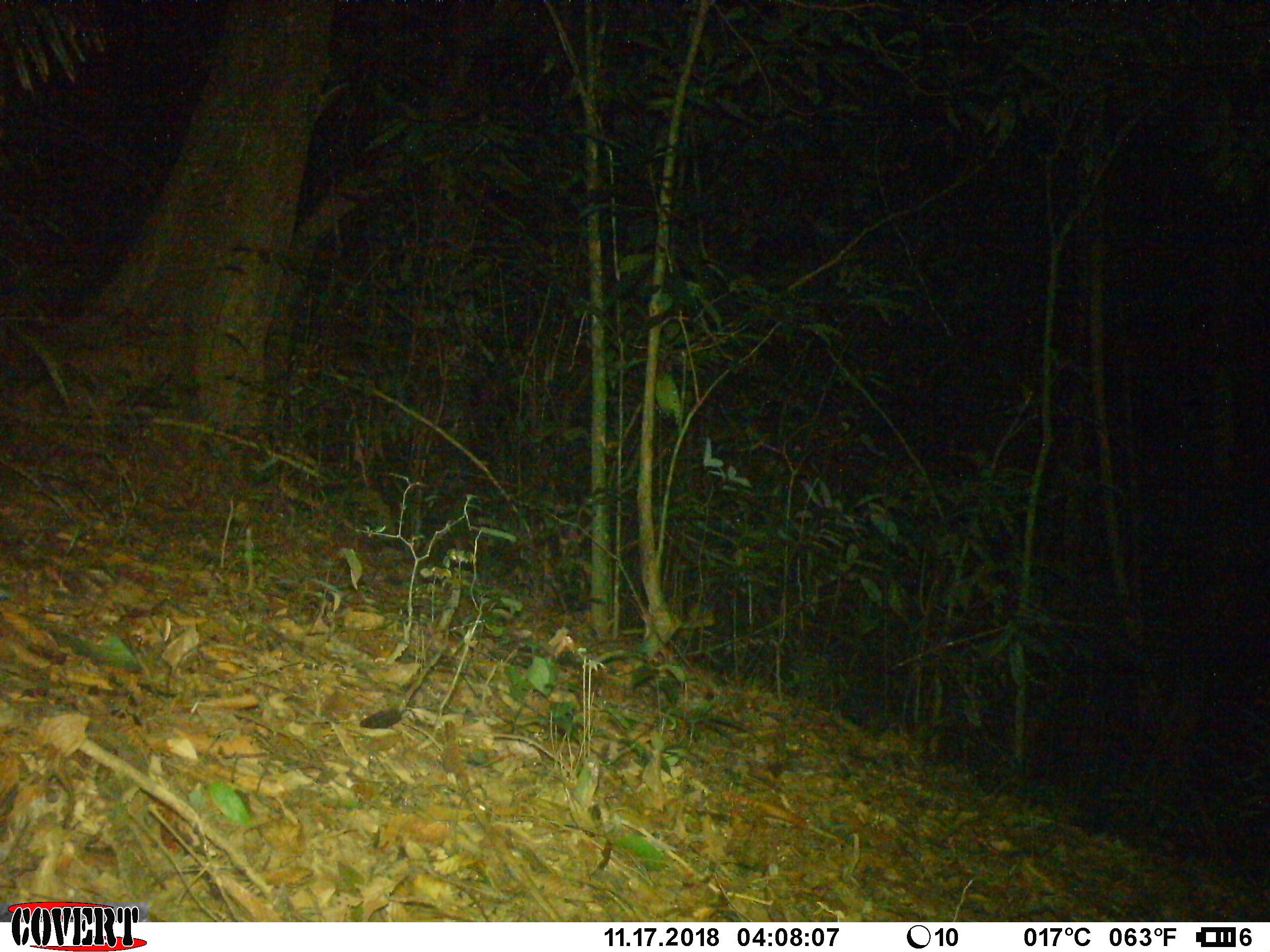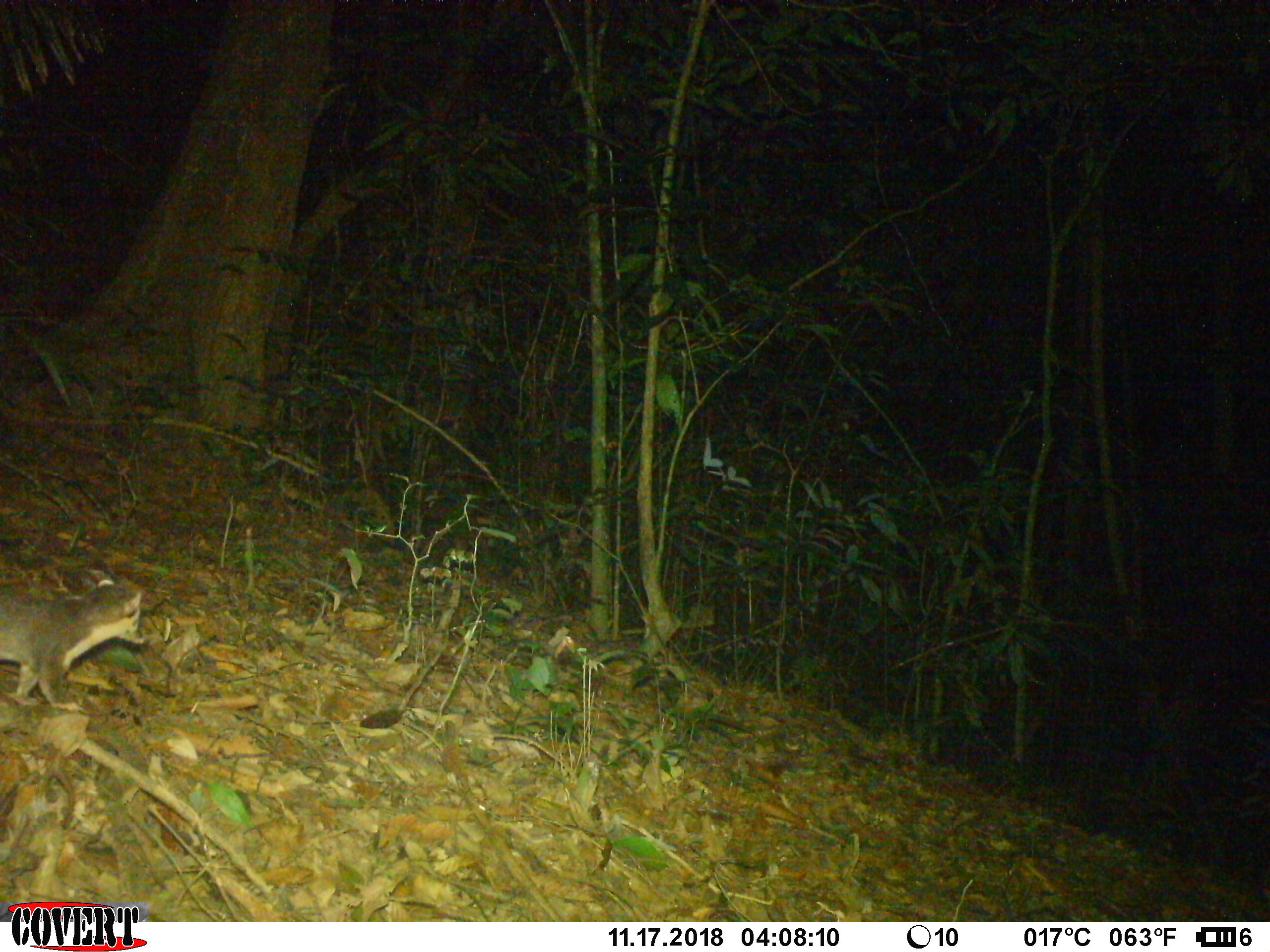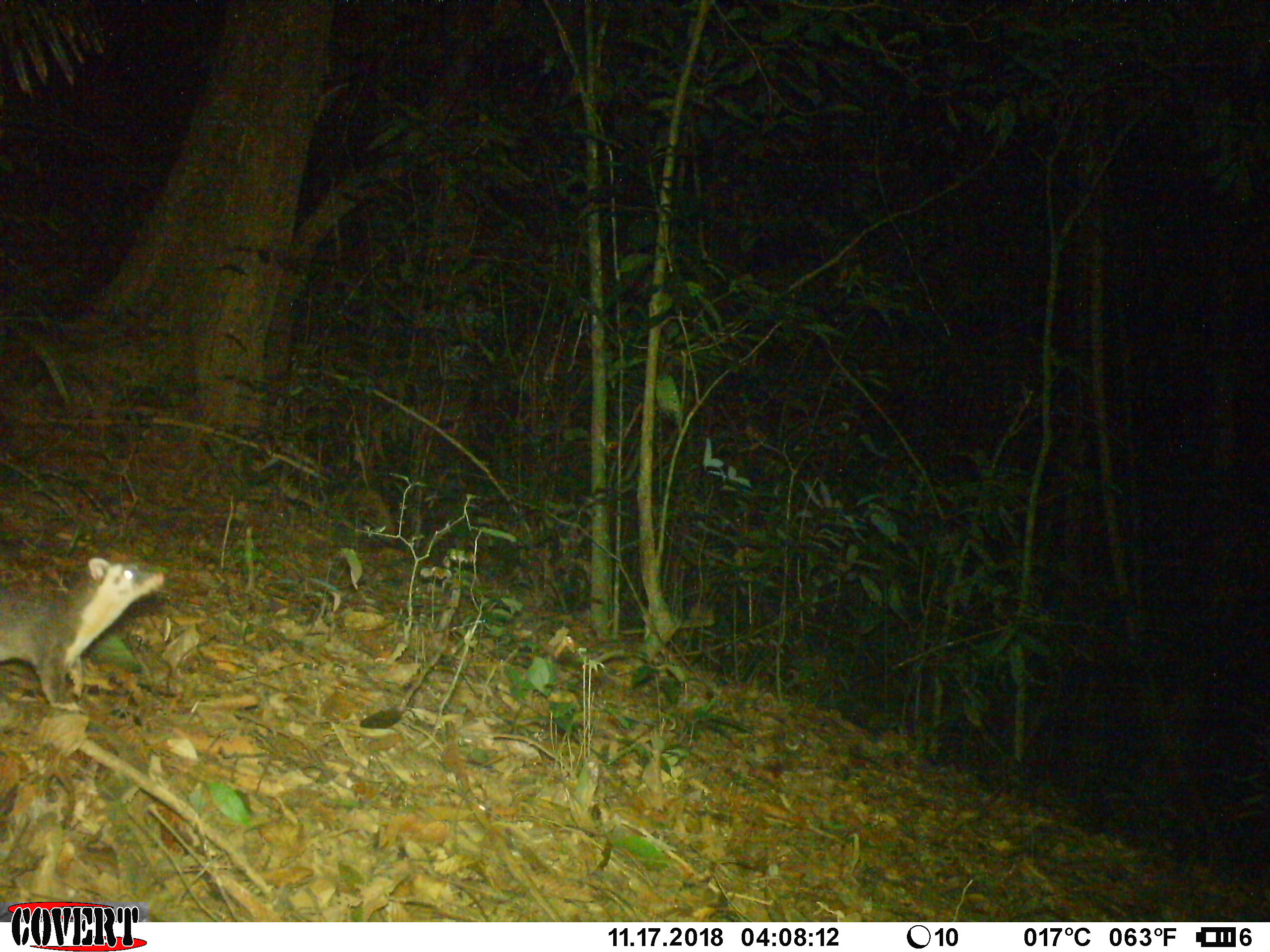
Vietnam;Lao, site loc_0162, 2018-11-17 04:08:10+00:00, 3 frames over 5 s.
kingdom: Animalia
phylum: Chordata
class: Mammalia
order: Carnivora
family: Mustelidae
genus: Melogale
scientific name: Melogale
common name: ferret badger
Ferret badger (Melogale). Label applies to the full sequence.